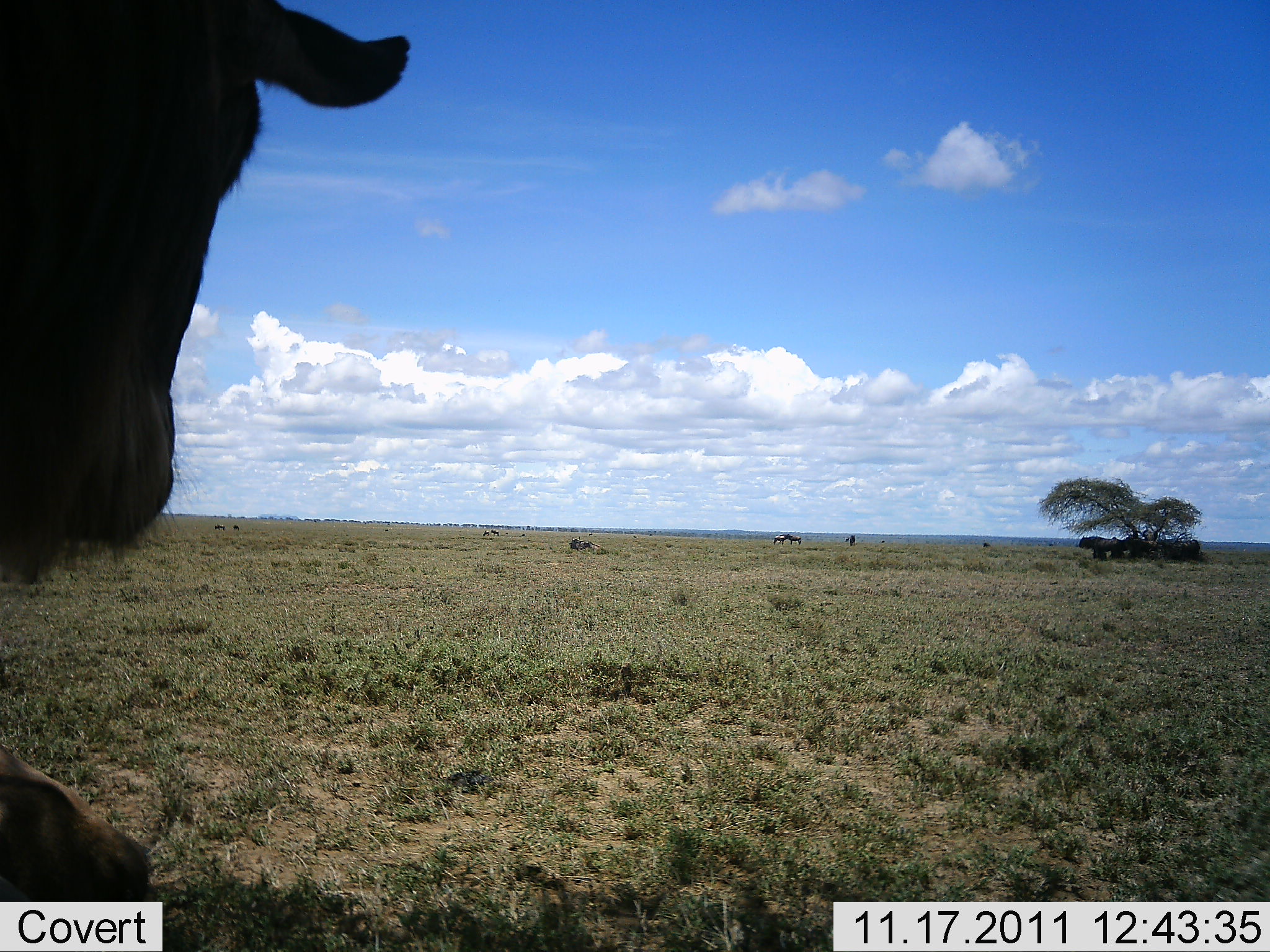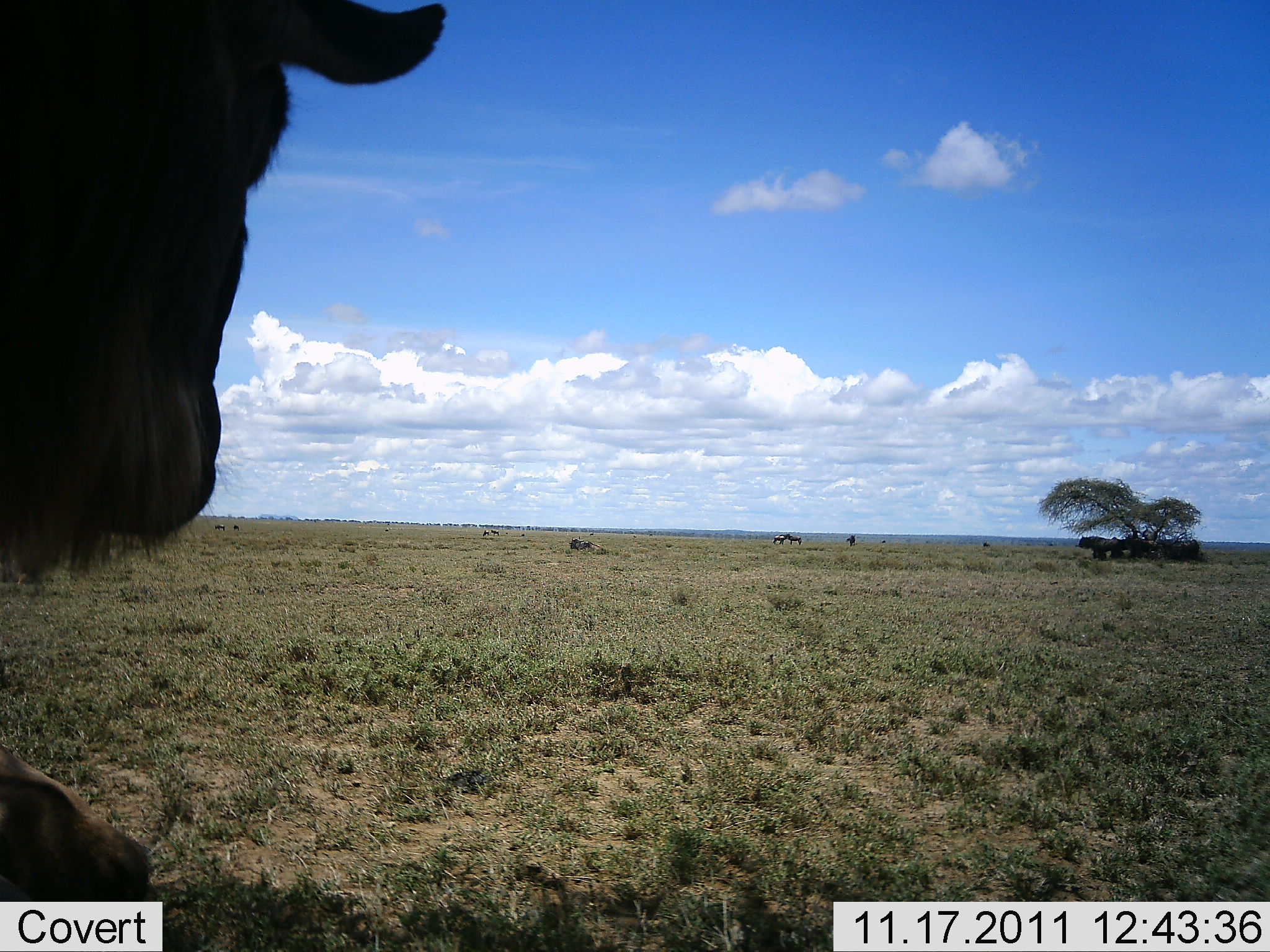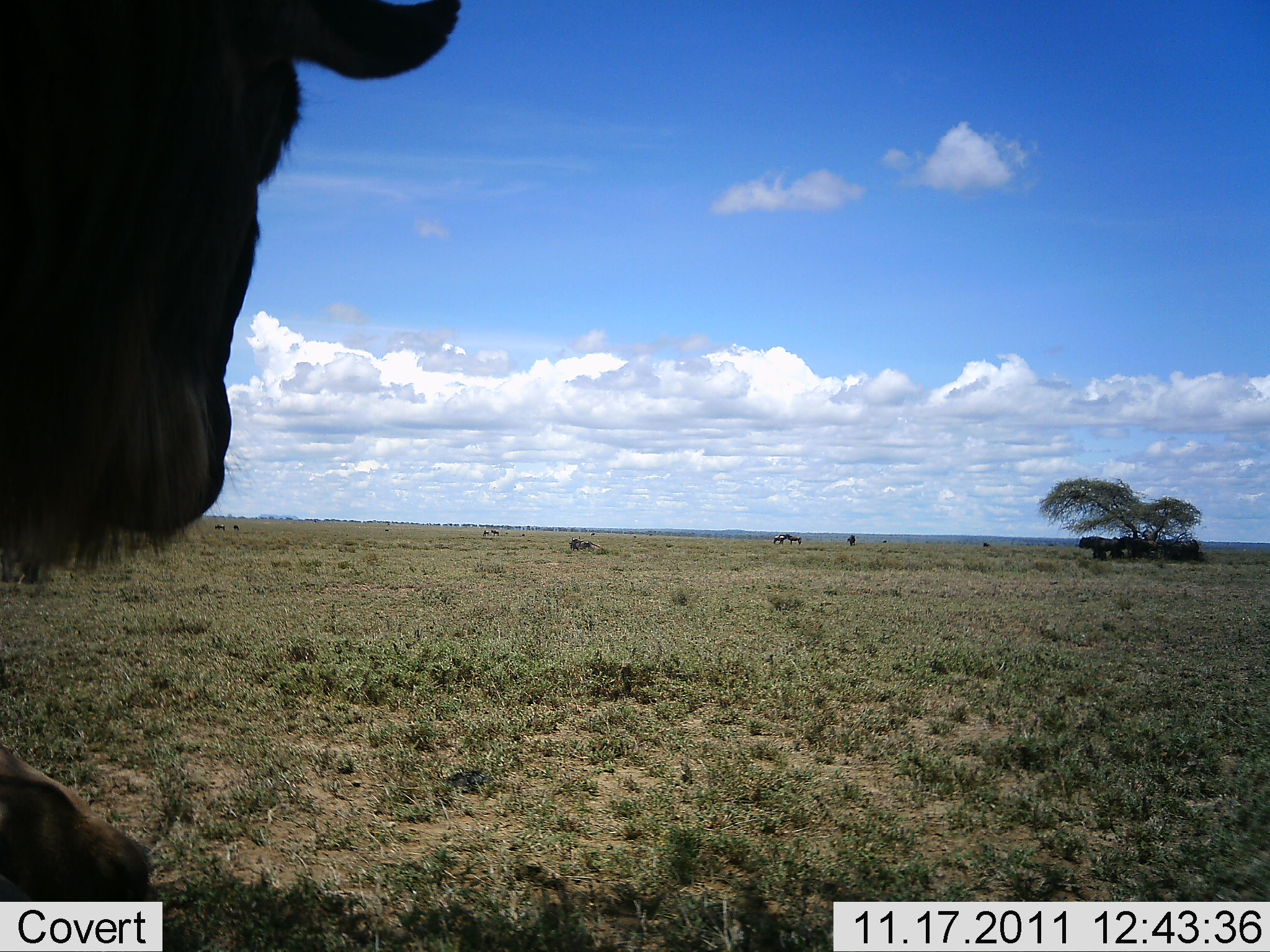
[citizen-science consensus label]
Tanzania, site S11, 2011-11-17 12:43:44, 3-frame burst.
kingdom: Animalia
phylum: Chordata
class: Mammalia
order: Artiodactyla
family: Bovidae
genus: Connochaetes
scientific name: Connochaetes taurinus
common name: blue wildebeest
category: wildebeest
Wildebeest (blue wildebeest) (Connochaetes taurinus), count 1. Behavior (volunteer vote fractions): standing 40%, resting 40%, moving 10%, interacting 0%. Young present (vote fraction): 0%. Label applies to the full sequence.